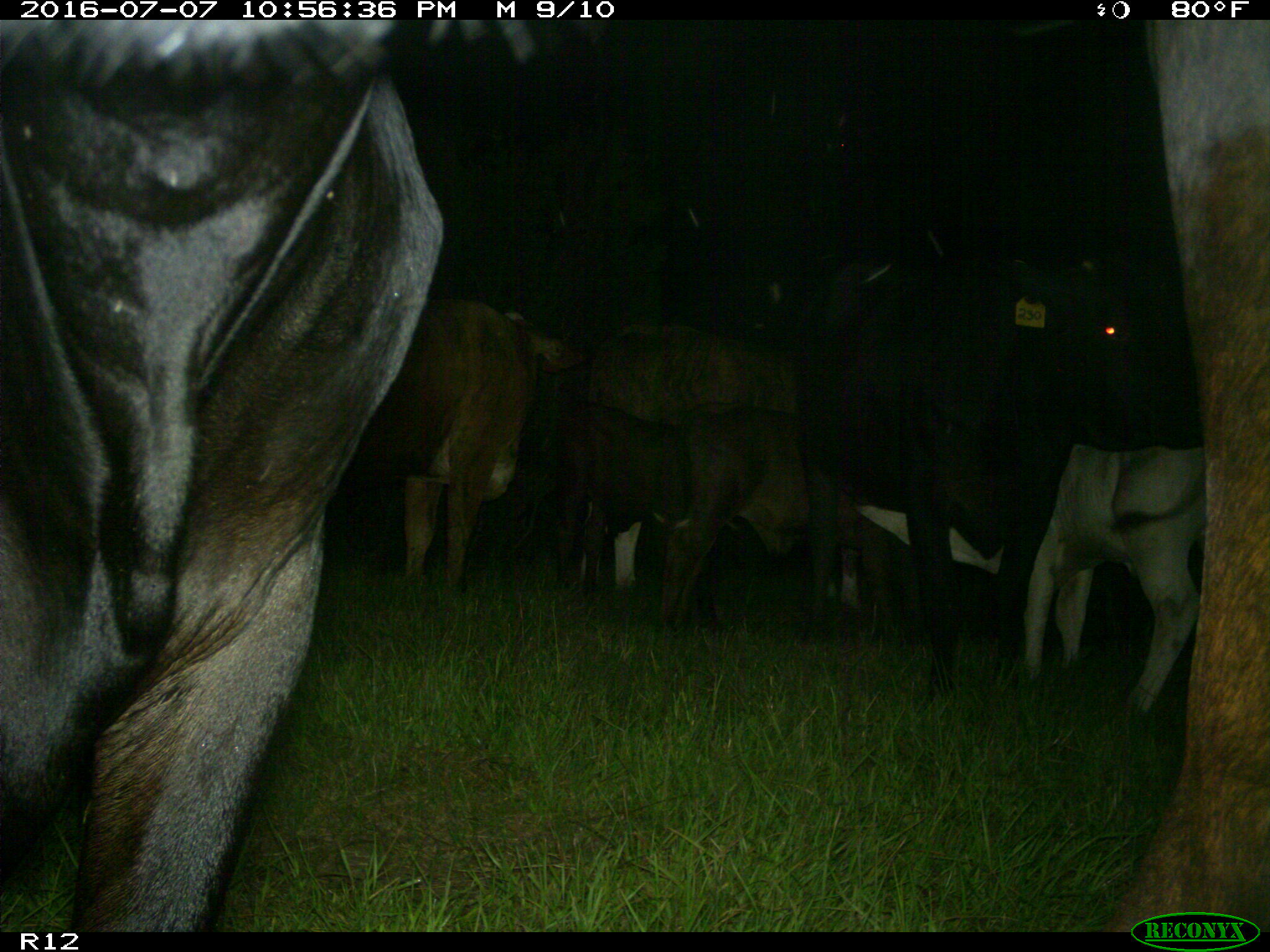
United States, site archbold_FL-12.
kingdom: Animalia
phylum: Chordata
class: Mammalia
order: Artiodactyla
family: Bovidae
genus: Bos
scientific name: Bos taurus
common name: domestic cow